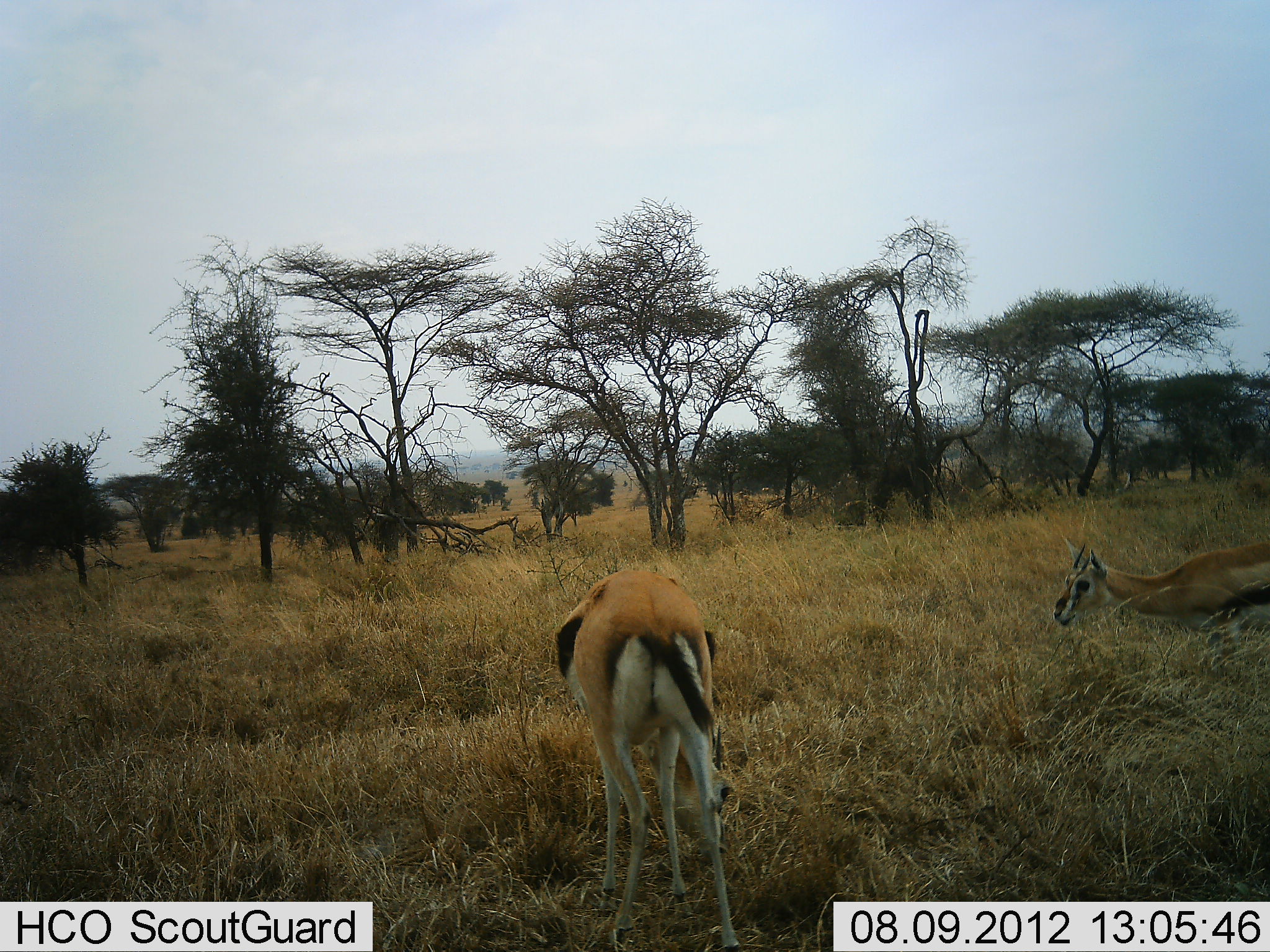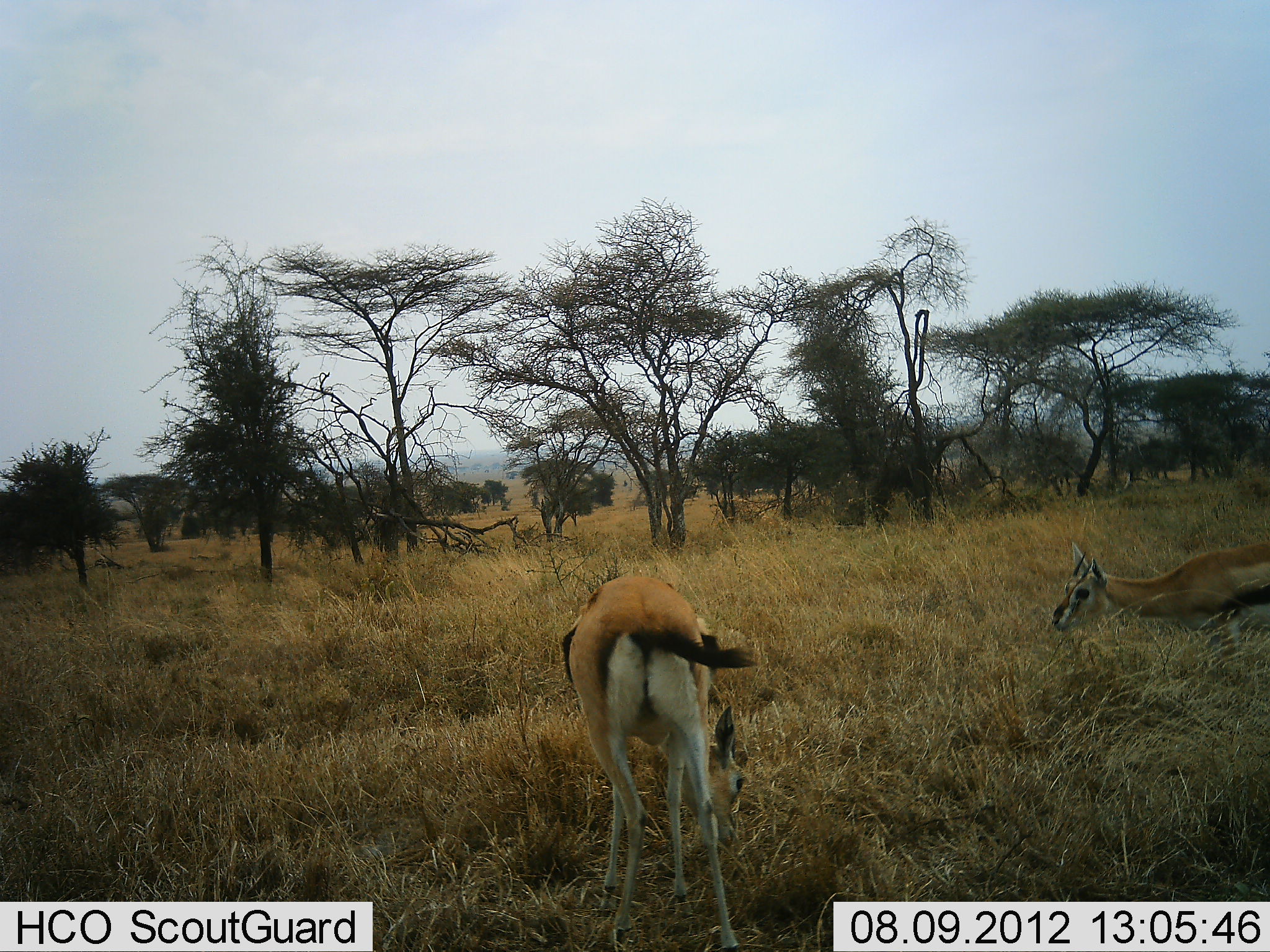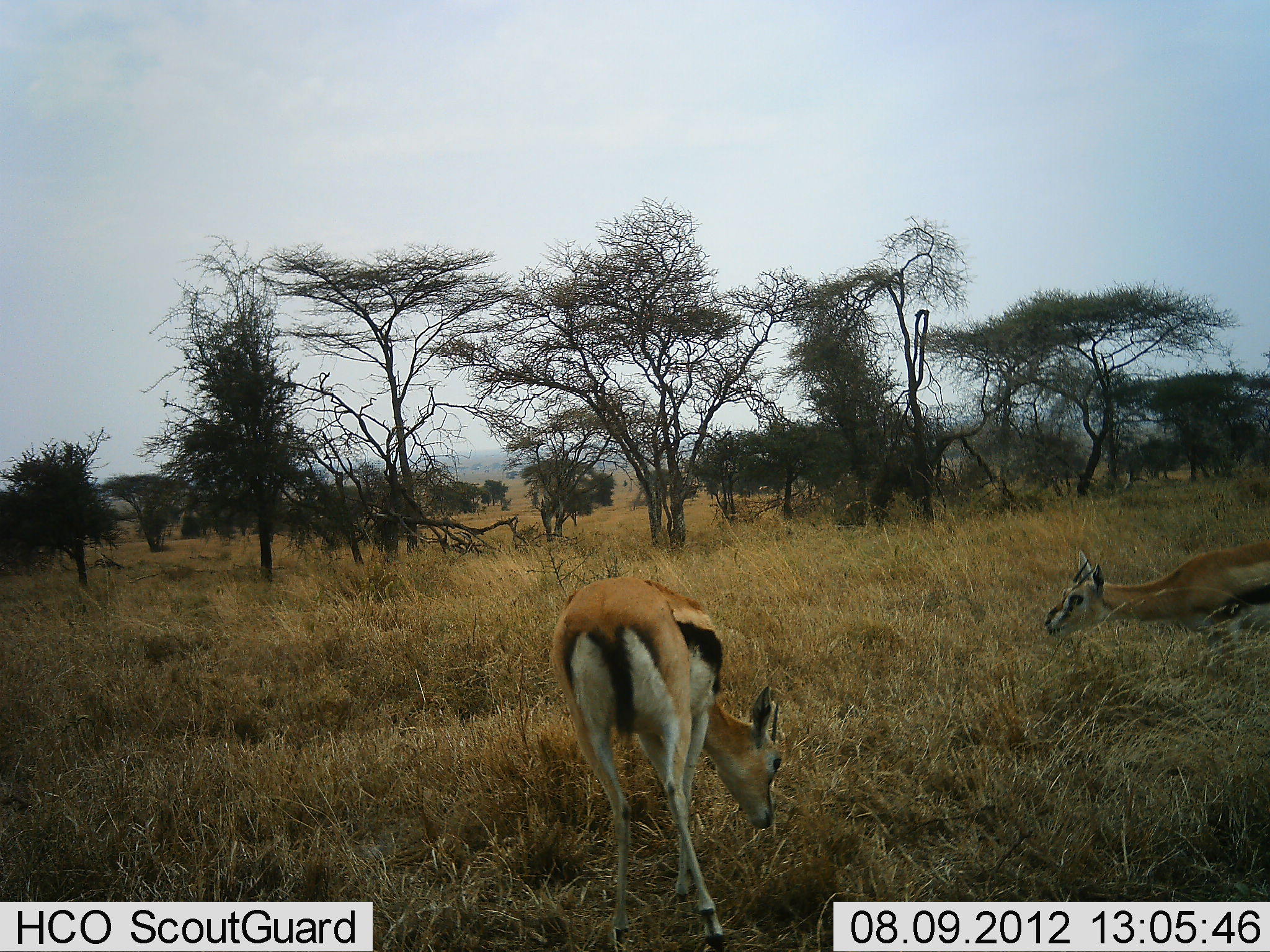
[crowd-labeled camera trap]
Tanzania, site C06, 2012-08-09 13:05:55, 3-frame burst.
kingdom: Animalia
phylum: Chordata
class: Mammalia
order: Artiodactyla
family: Bovidae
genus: Eudorcas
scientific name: Eudorcas thomsonii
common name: thomson's gazelle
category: gazellethomsons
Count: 2.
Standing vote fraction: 40%.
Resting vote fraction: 0%.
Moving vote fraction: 10%.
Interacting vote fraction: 0%.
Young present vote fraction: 0%.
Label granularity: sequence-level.